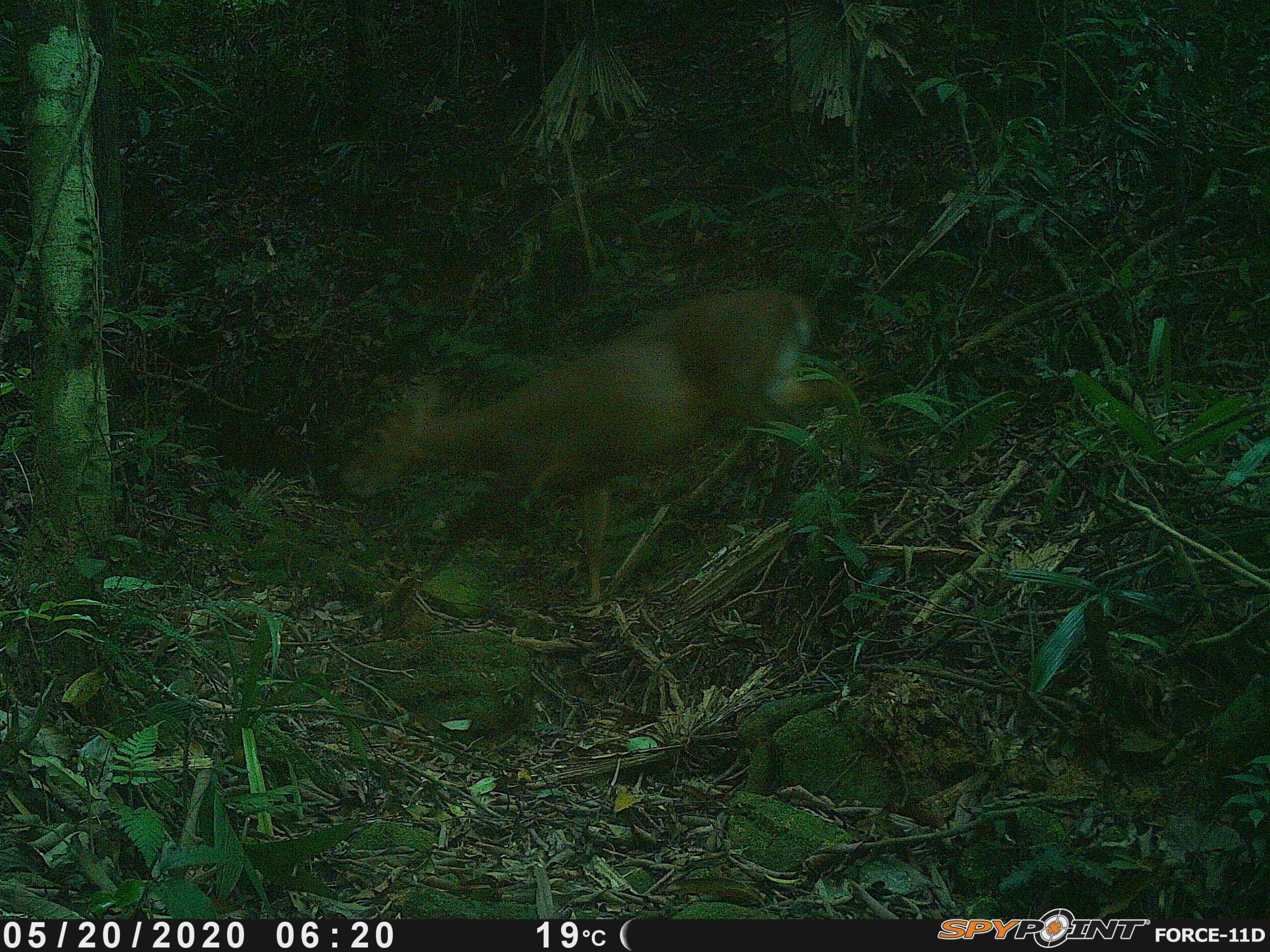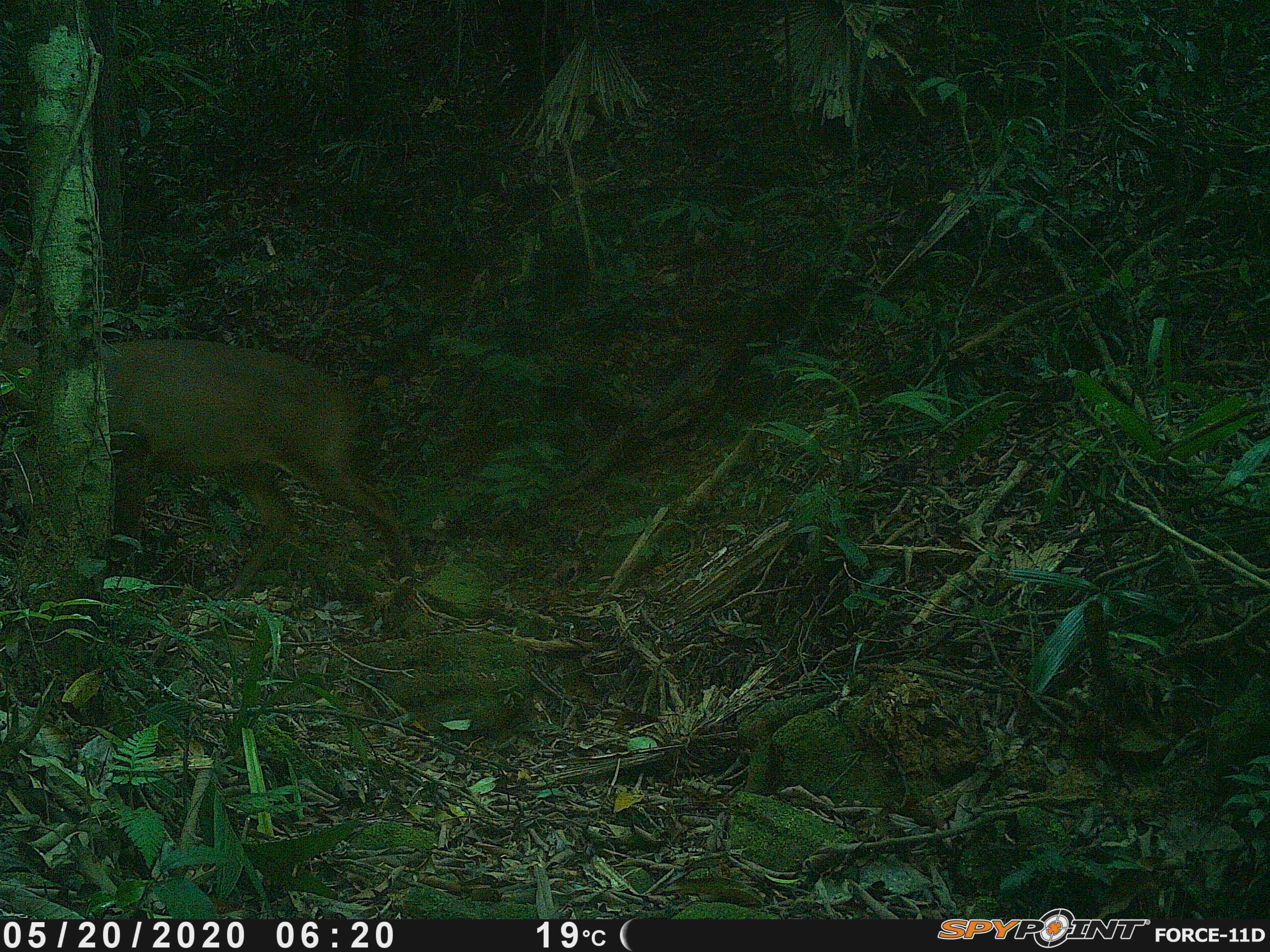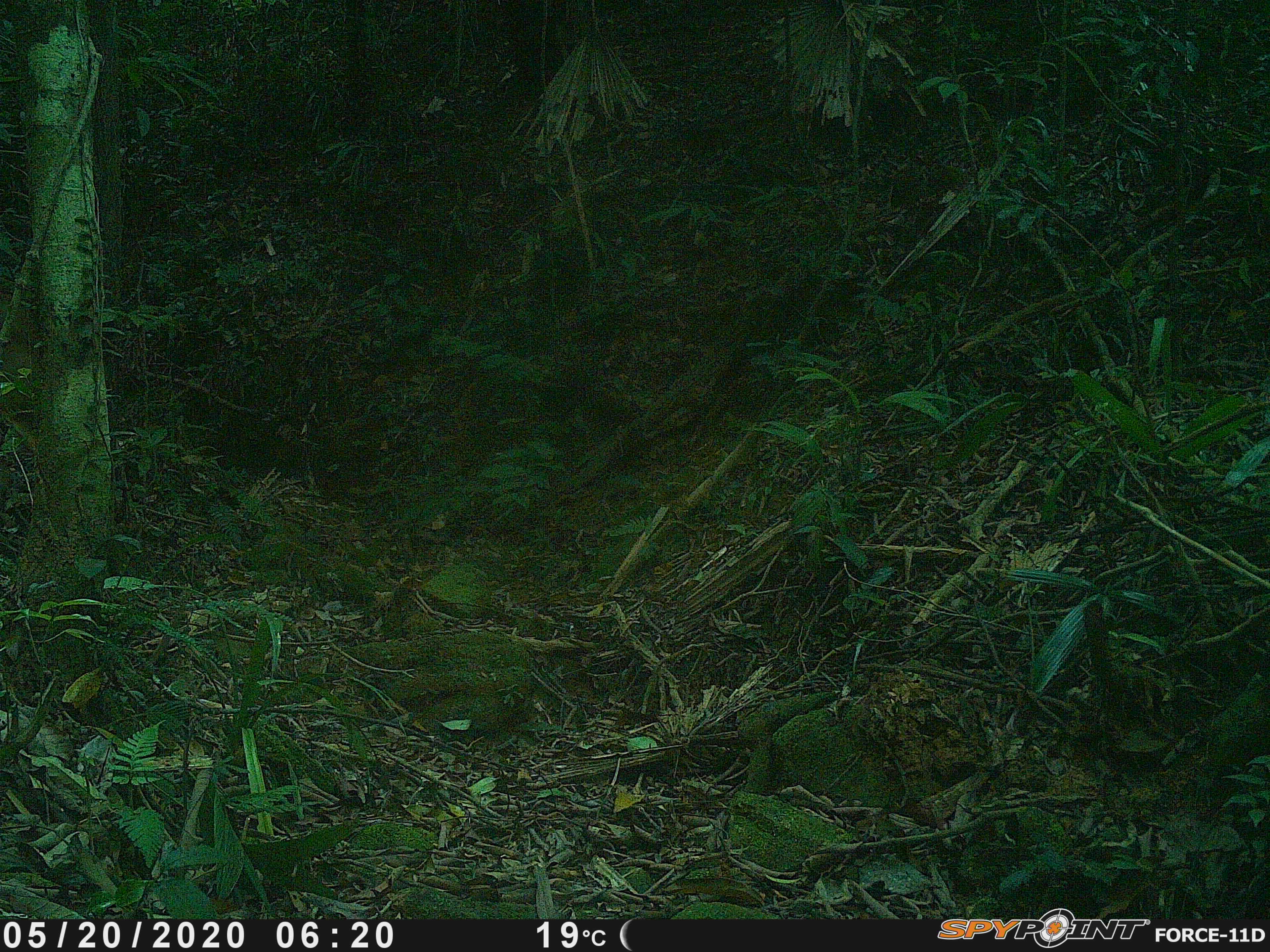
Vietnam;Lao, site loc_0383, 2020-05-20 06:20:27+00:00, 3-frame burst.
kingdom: Animalia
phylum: Chordata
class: Mammalia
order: Artiodactyla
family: Cervidae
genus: Muntiacus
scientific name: Muntiacus vuquangensis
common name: large-antlered muntjac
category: large antlered muntjac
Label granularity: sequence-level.